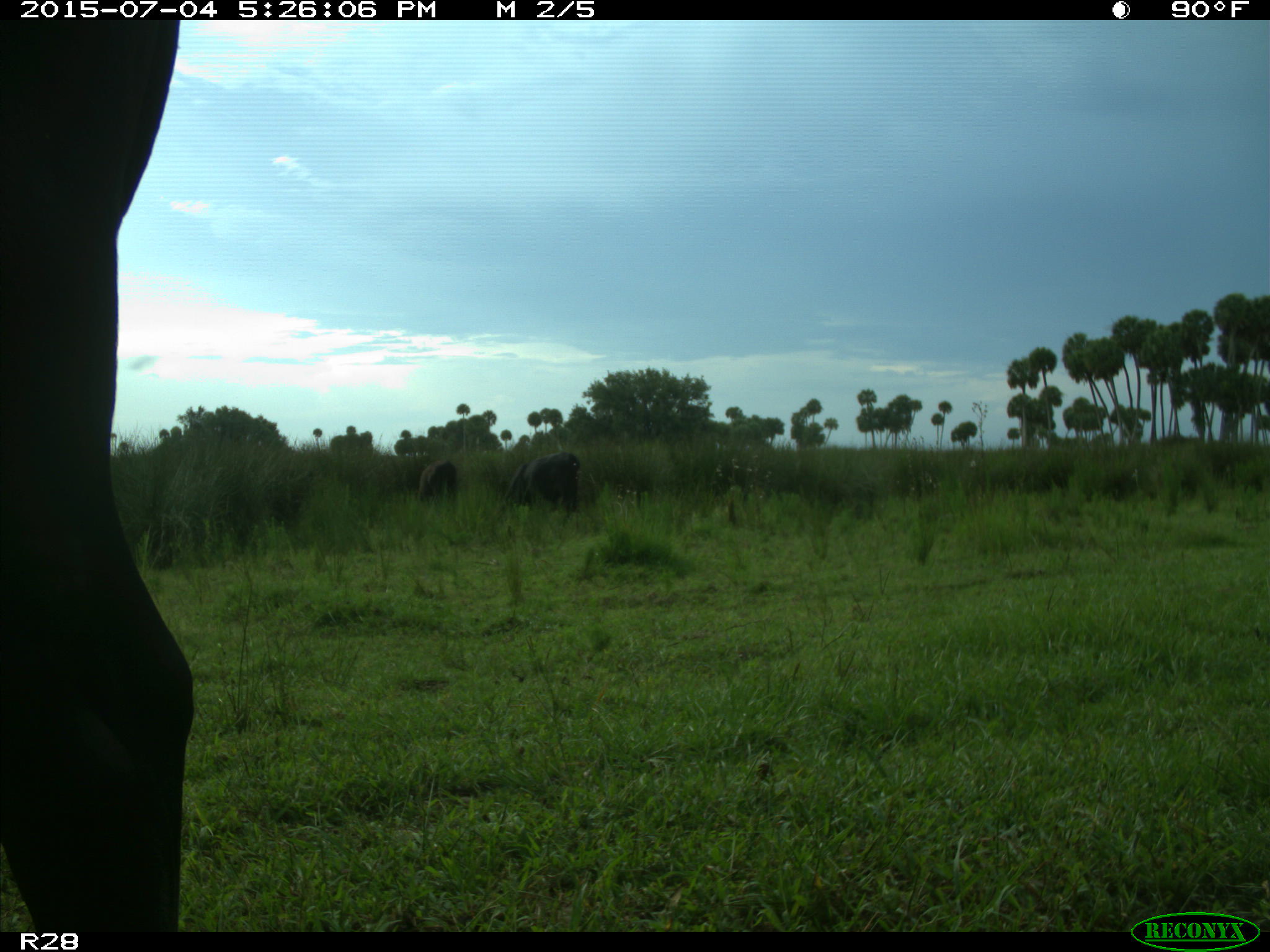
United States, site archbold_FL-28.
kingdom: Animalia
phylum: Chordata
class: Mammalia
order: Artiodactyla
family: Bovidae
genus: Bos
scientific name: Bos taurus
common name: domestic cow